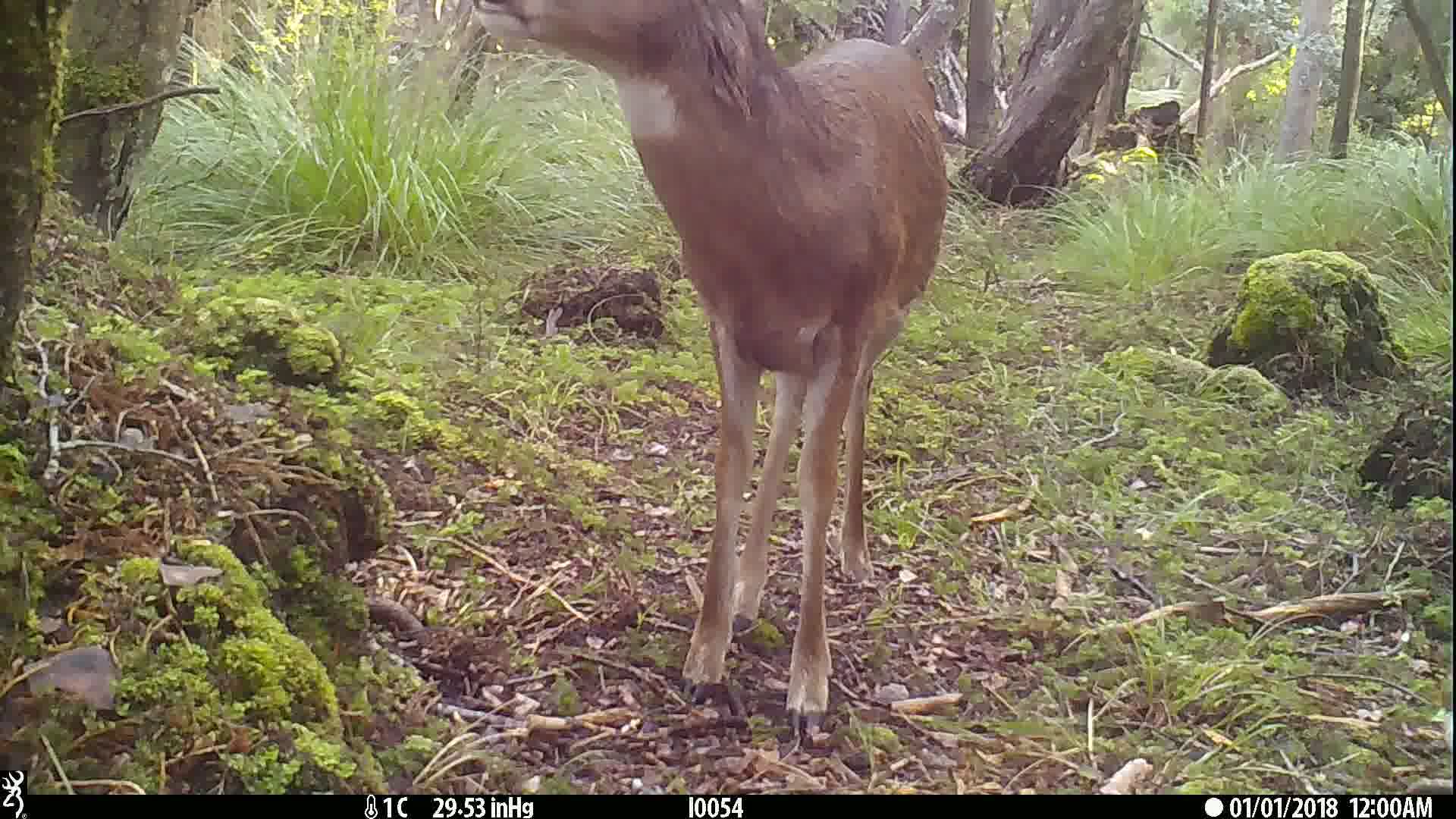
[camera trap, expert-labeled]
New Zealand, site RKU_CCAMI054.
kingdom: Animalia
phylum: Chordata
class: Mammalia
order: Artiodactyla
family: Cervidae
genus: Odocoileus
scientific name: Odocoileus virginianus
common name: white-tailed deer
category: white tailed deer